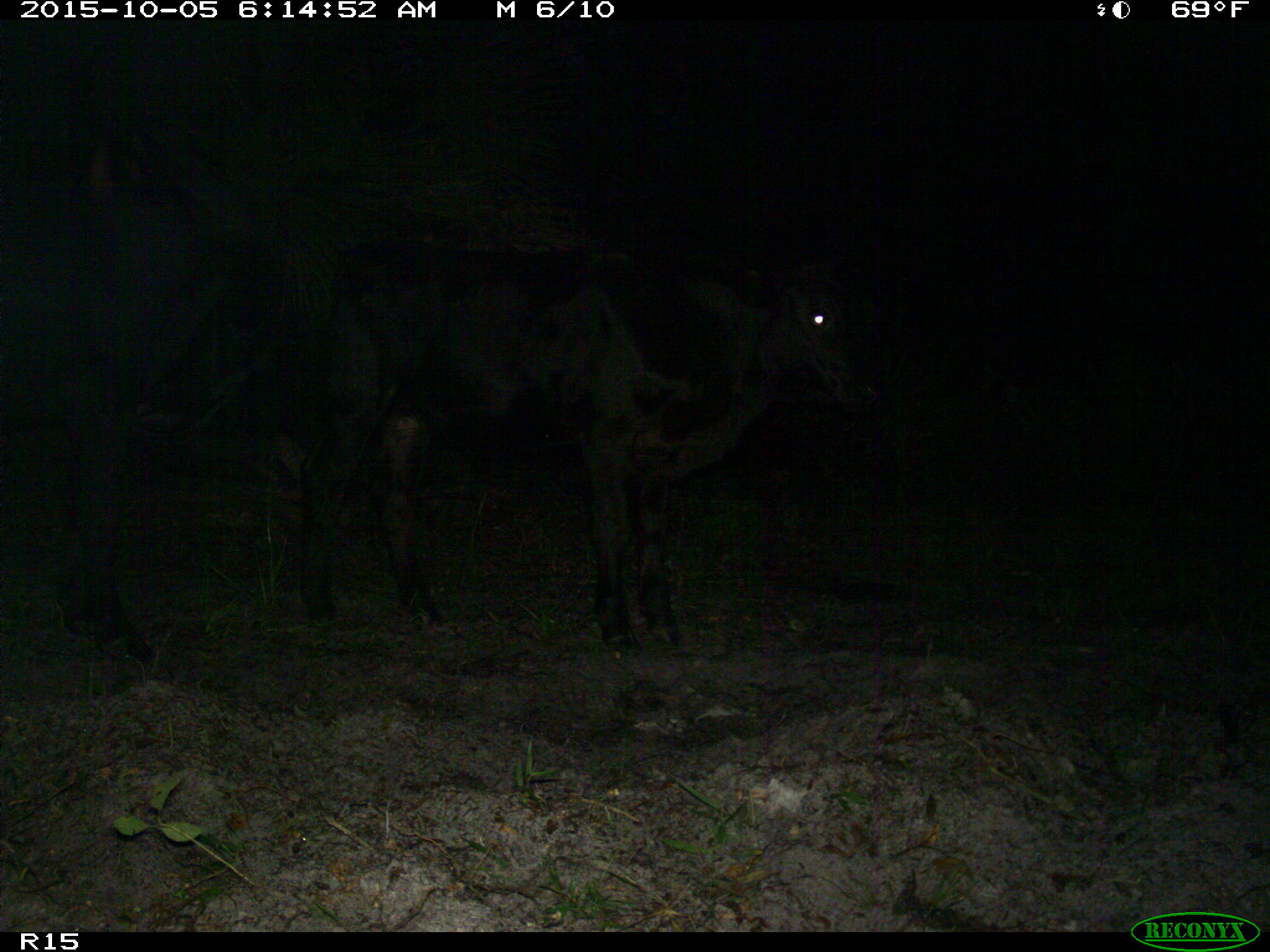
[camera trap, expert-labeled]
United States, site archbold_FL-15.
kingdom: Animalia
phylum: Chordata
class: Mammalia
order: Artiodactyla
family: Bovidae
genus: Bos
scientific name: Bos taurus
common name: domestic cow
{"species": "Bos taurus (domestic cow)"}